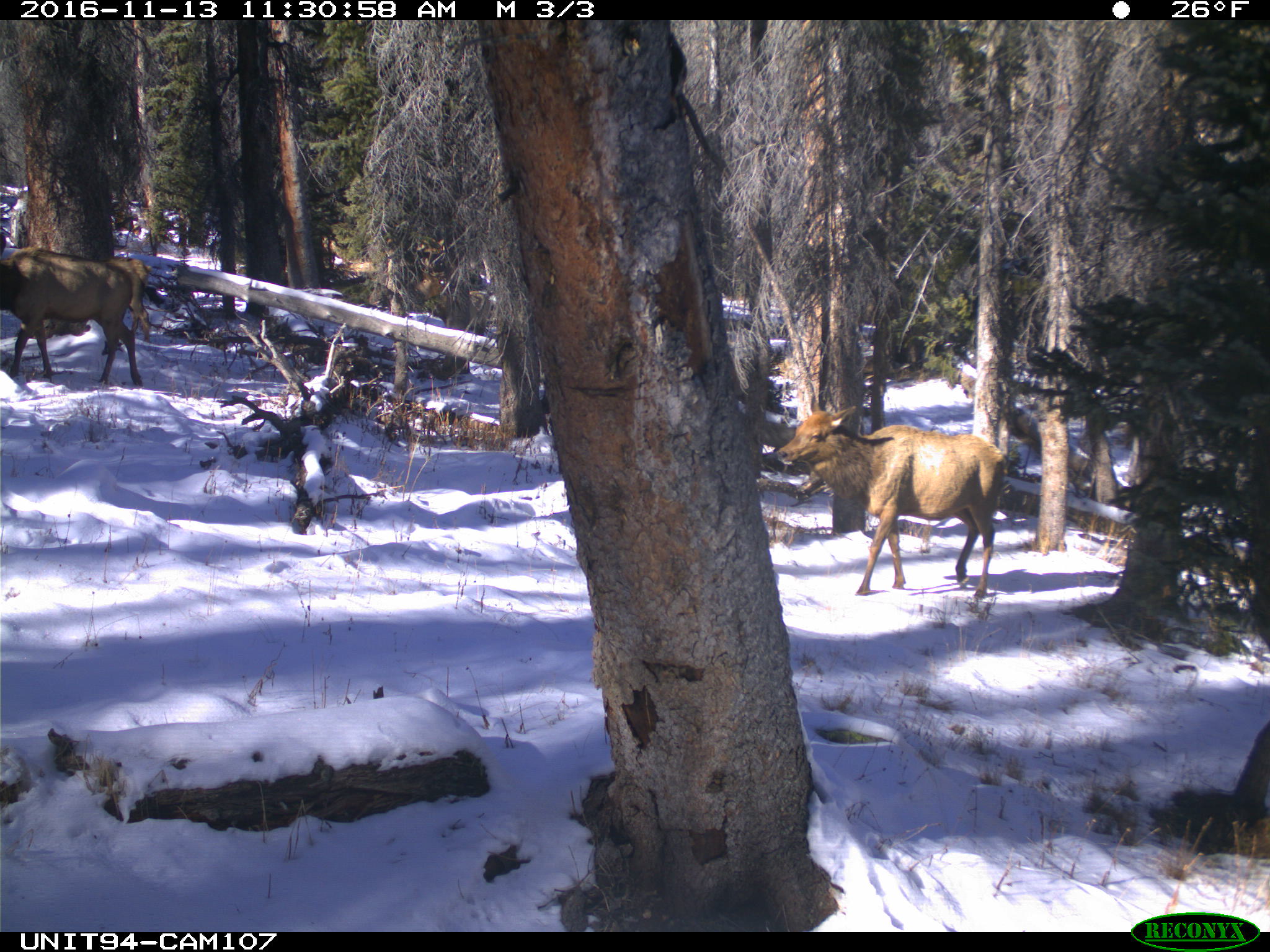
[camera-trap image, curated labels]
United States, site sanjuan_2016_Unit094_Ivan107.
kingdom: Animalia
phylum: Chordata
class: Mammalia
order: Artiodactyla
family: Cervidae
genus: Cervus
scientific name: Cervus elaphus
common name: red deer